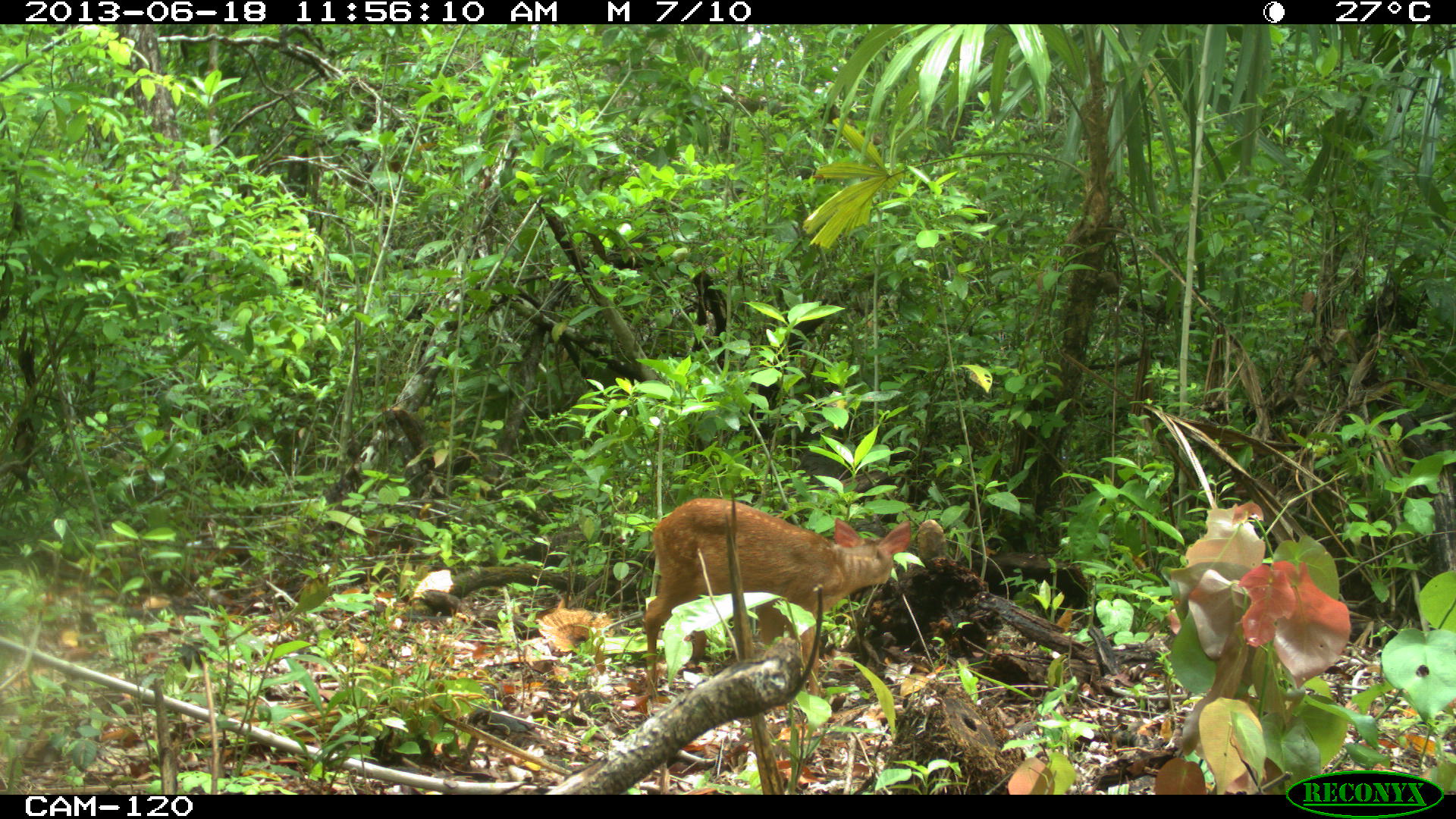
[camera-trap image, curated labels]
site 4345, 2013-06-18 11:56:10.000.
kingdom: Animalia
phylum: Chordata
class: Mammalia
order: Artiodactyla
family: Cervidae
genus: Mazama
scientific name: Mazama temama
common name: central american red brocket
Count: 2.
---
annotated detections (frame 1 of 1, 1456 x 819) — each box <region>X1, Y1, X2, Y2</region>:
mazama temama: <region>637, 494, 912, 699</region>